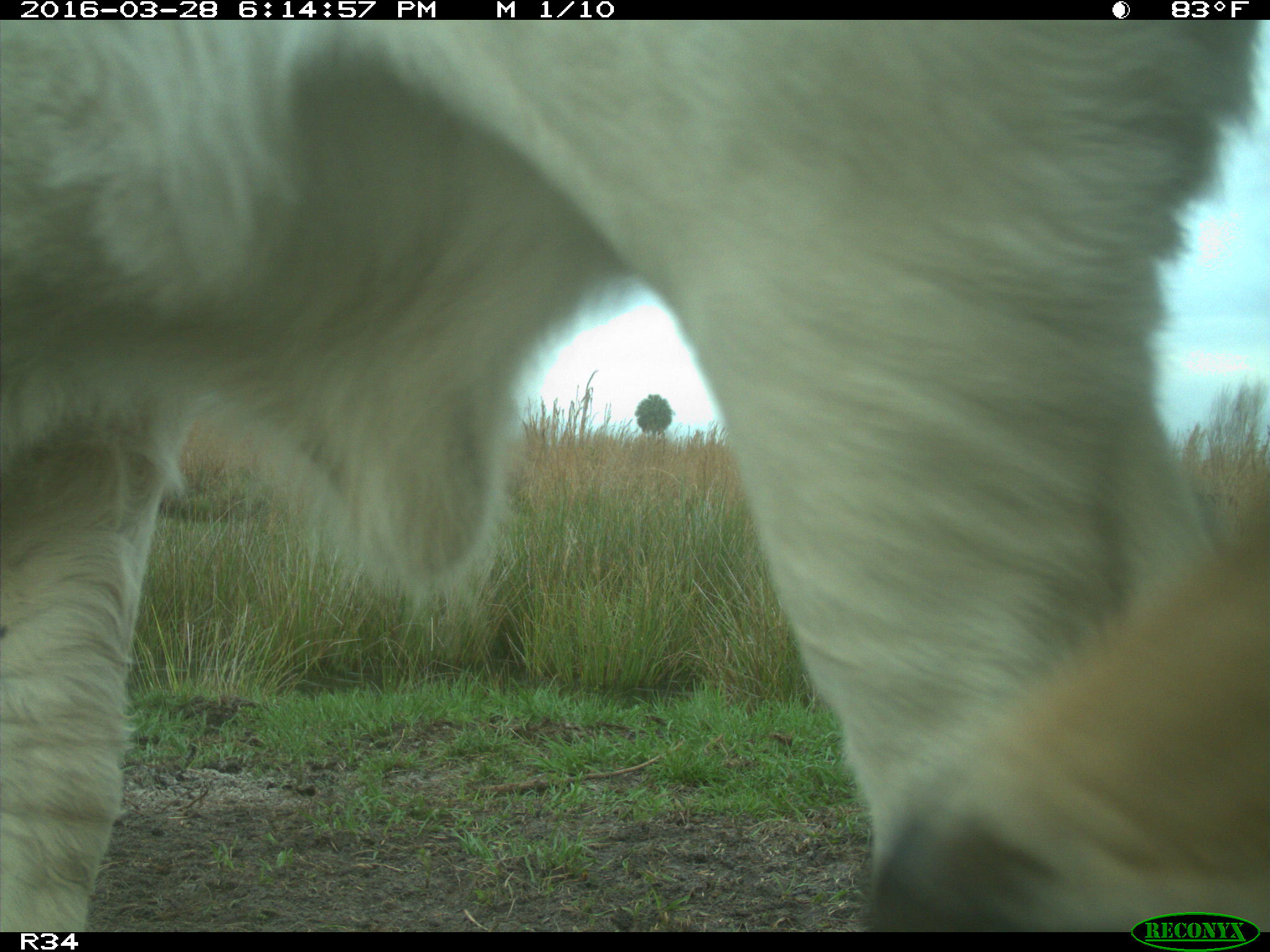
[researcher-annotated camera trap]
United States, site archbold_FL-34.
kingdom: Animalia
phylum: Chordata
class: Mammalia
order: Artiodactyla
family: Bovidae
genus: Bos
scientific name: Bos taurus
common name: domestic cow